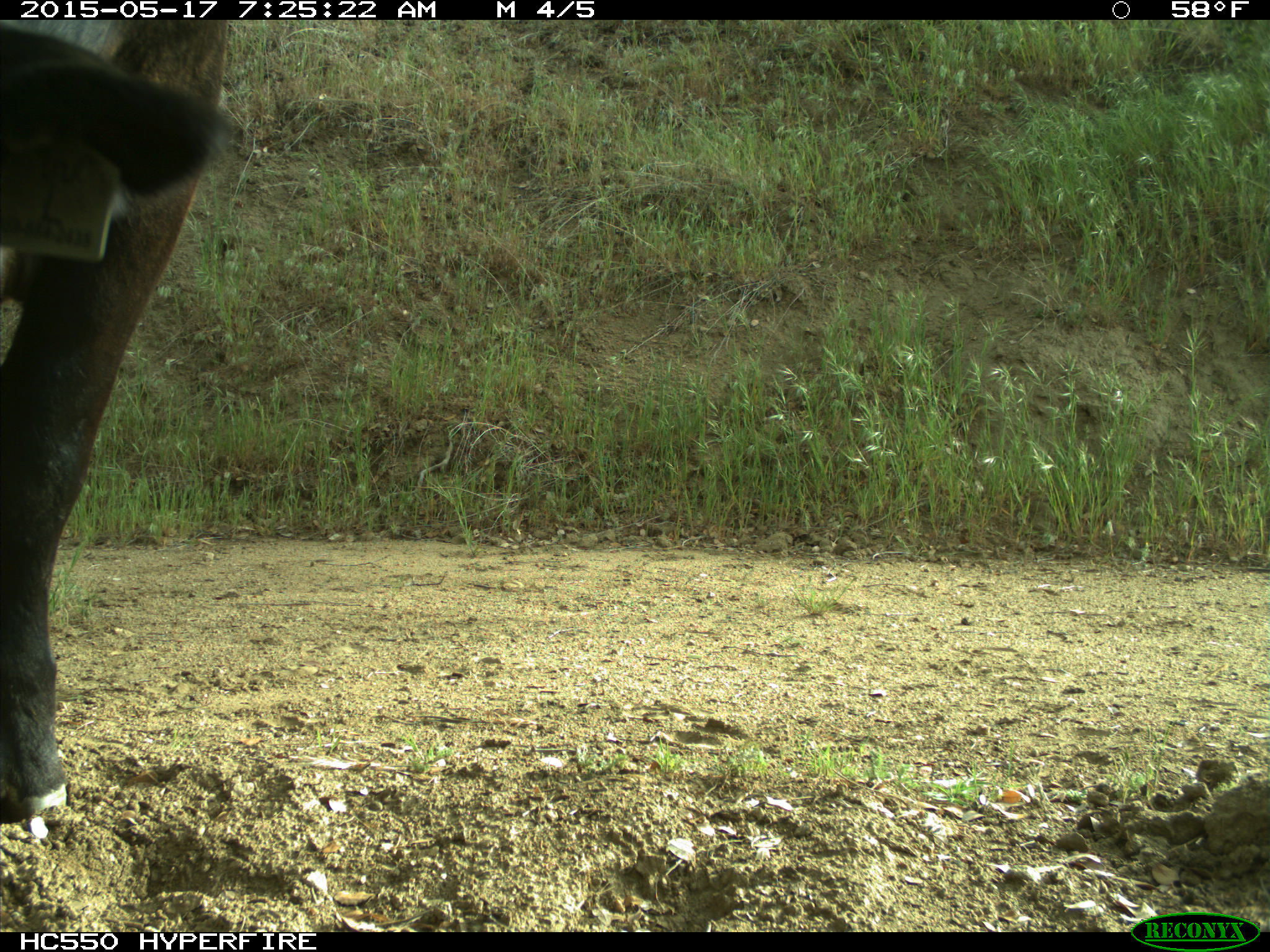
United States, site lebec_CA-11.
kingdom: Animalia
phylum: Chordata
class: Mammalia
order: Artiodactyla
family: Bovidae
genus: Bos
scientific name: Bos taurus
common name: domestic cow